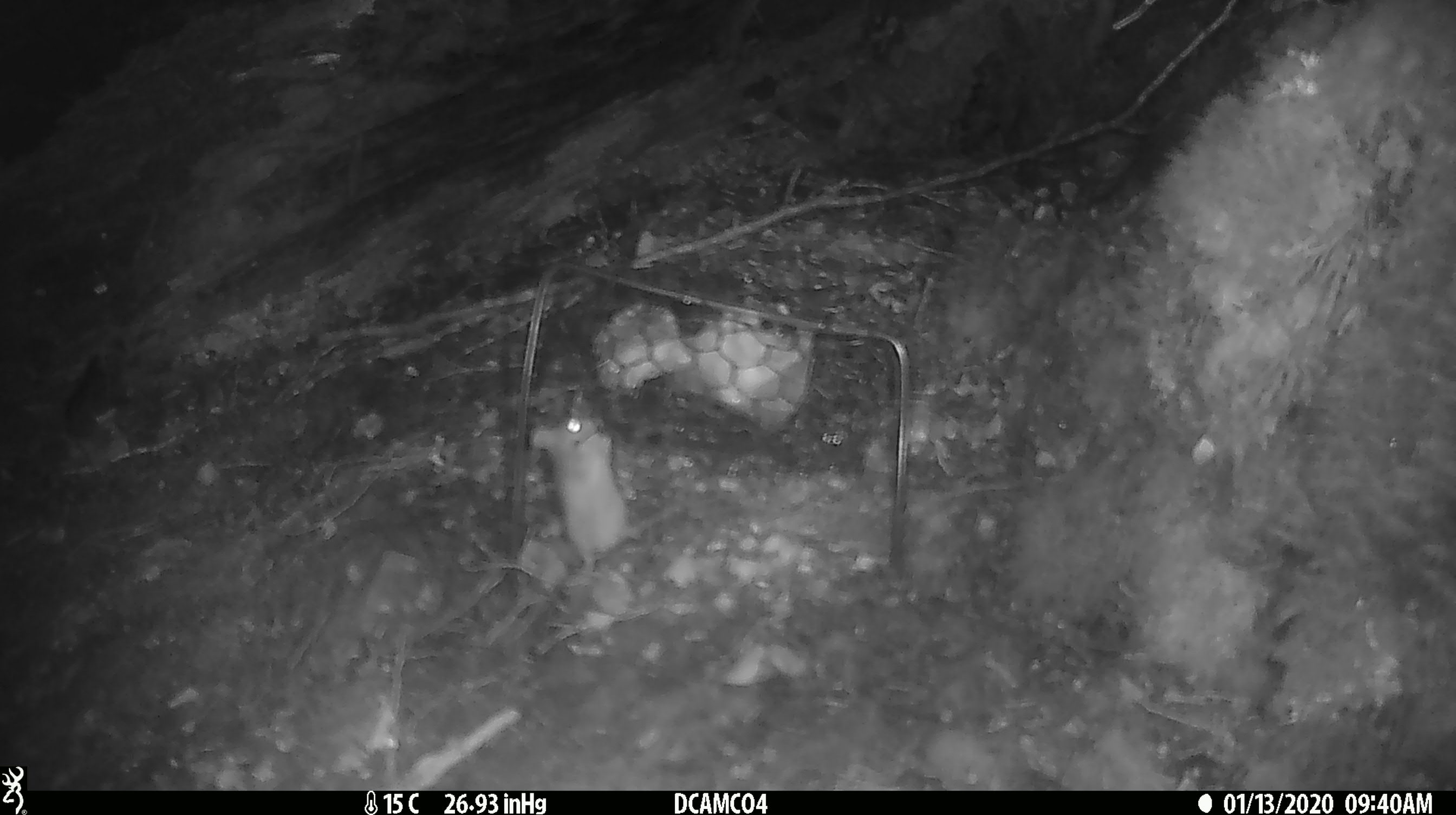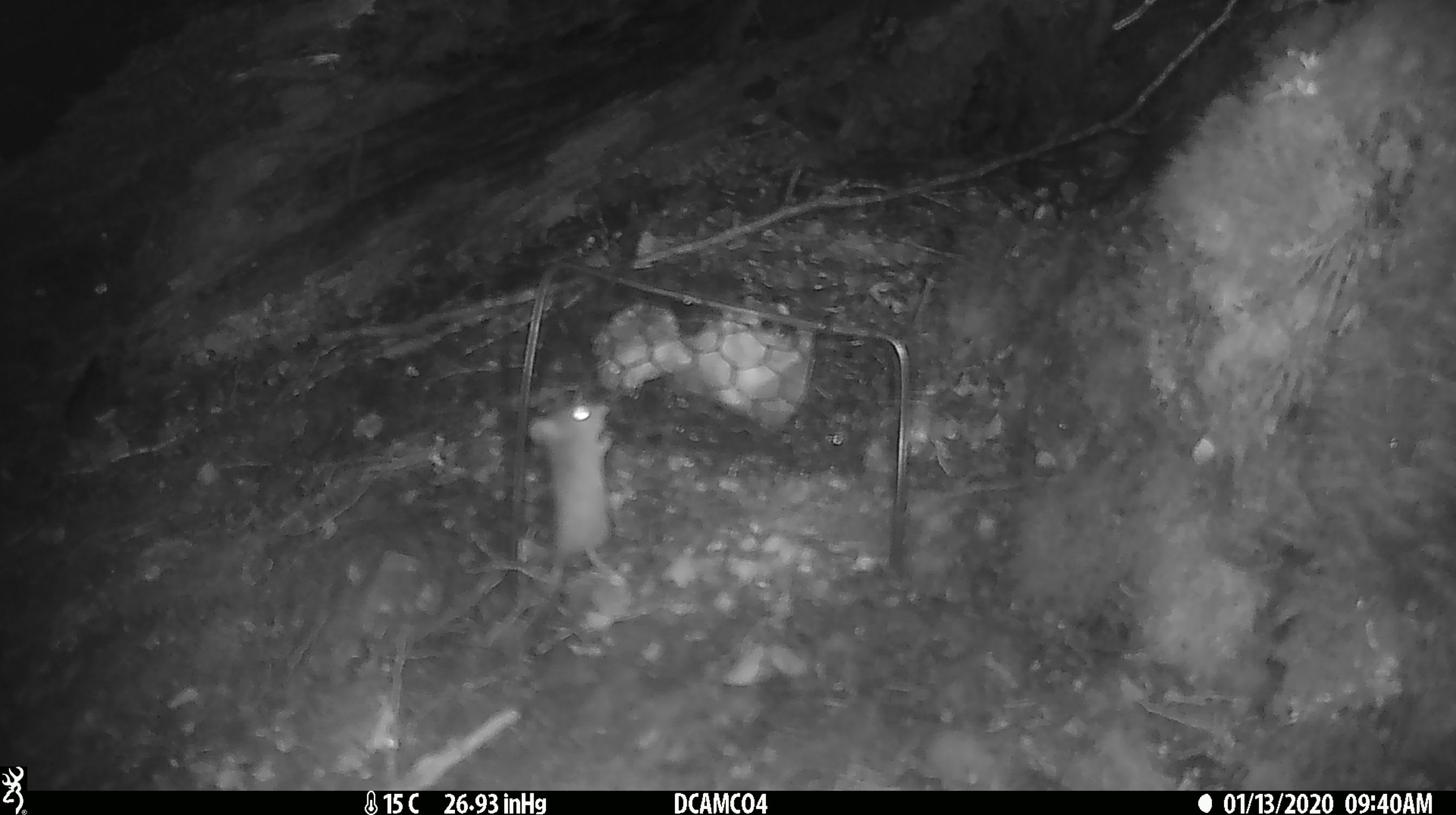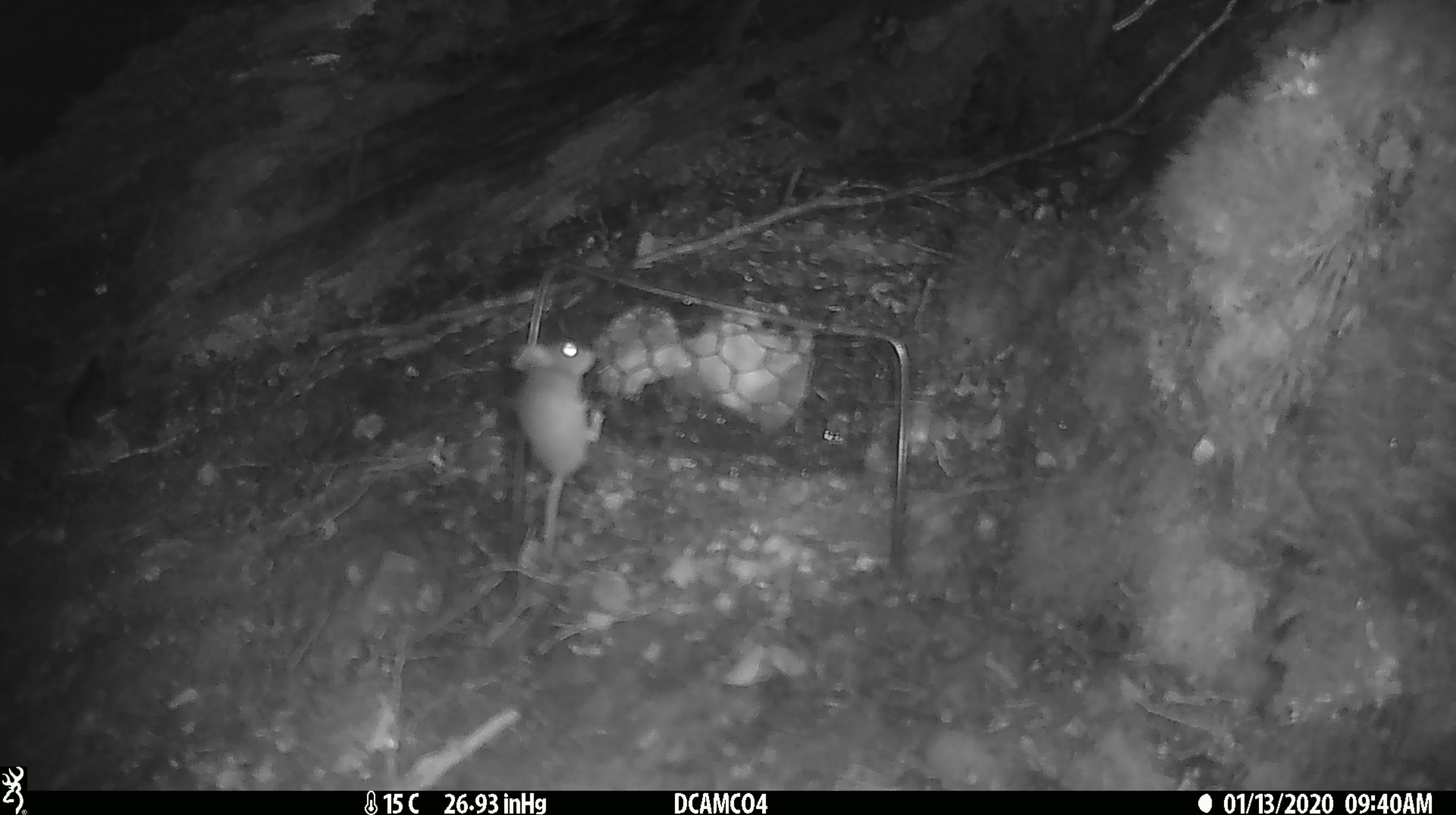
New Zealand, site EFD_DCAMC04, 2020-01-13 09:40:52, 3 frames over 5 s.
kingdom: Animalia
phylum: Chordata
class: Mammalia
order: Rodentia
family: Muridae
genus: Mus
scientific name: Mus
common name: mouse